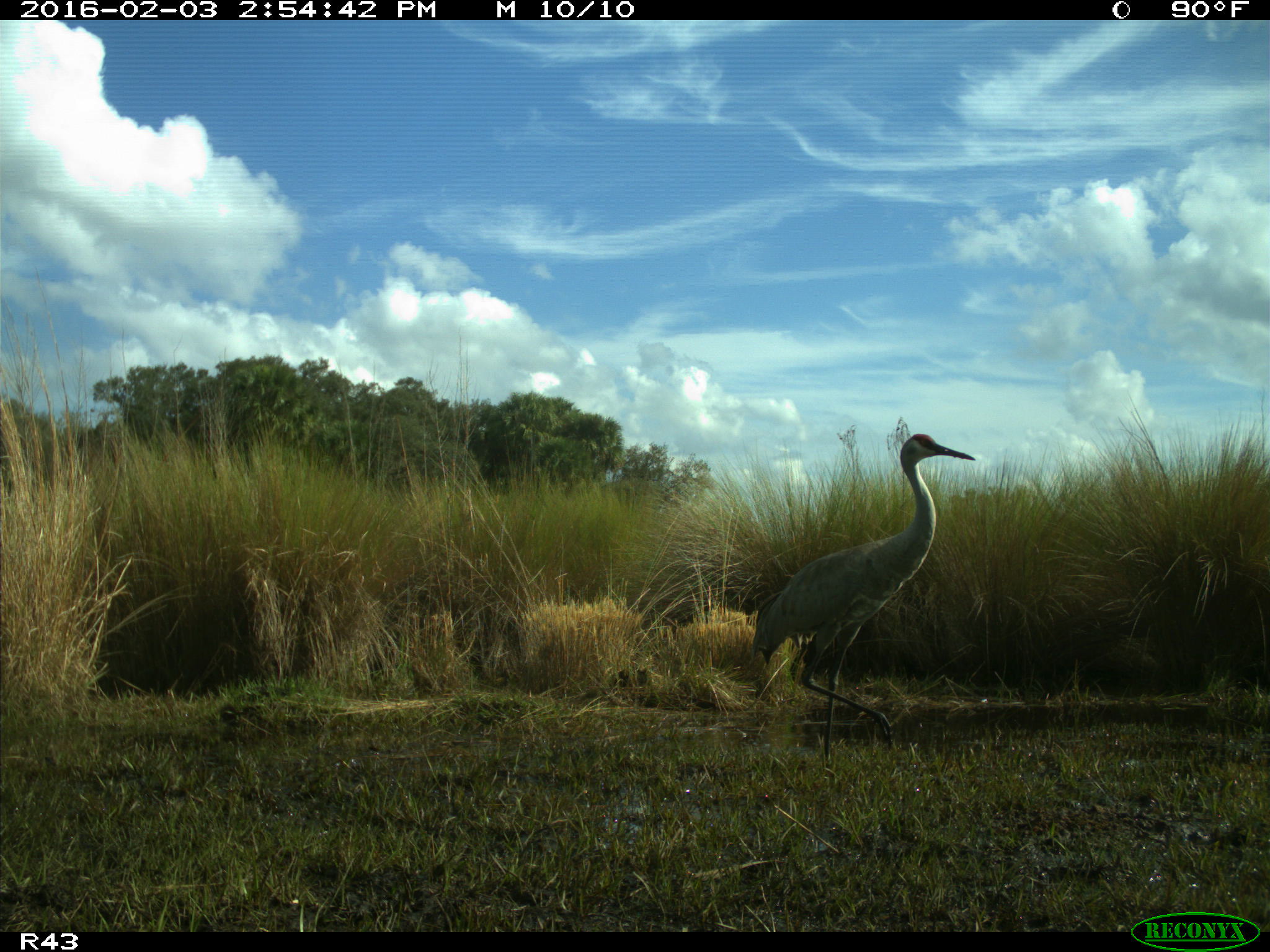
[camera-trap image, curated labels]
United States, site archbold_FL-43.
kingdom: Animalia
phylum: Chordata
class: Aves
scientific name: Aves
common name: birds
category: unidentified bird